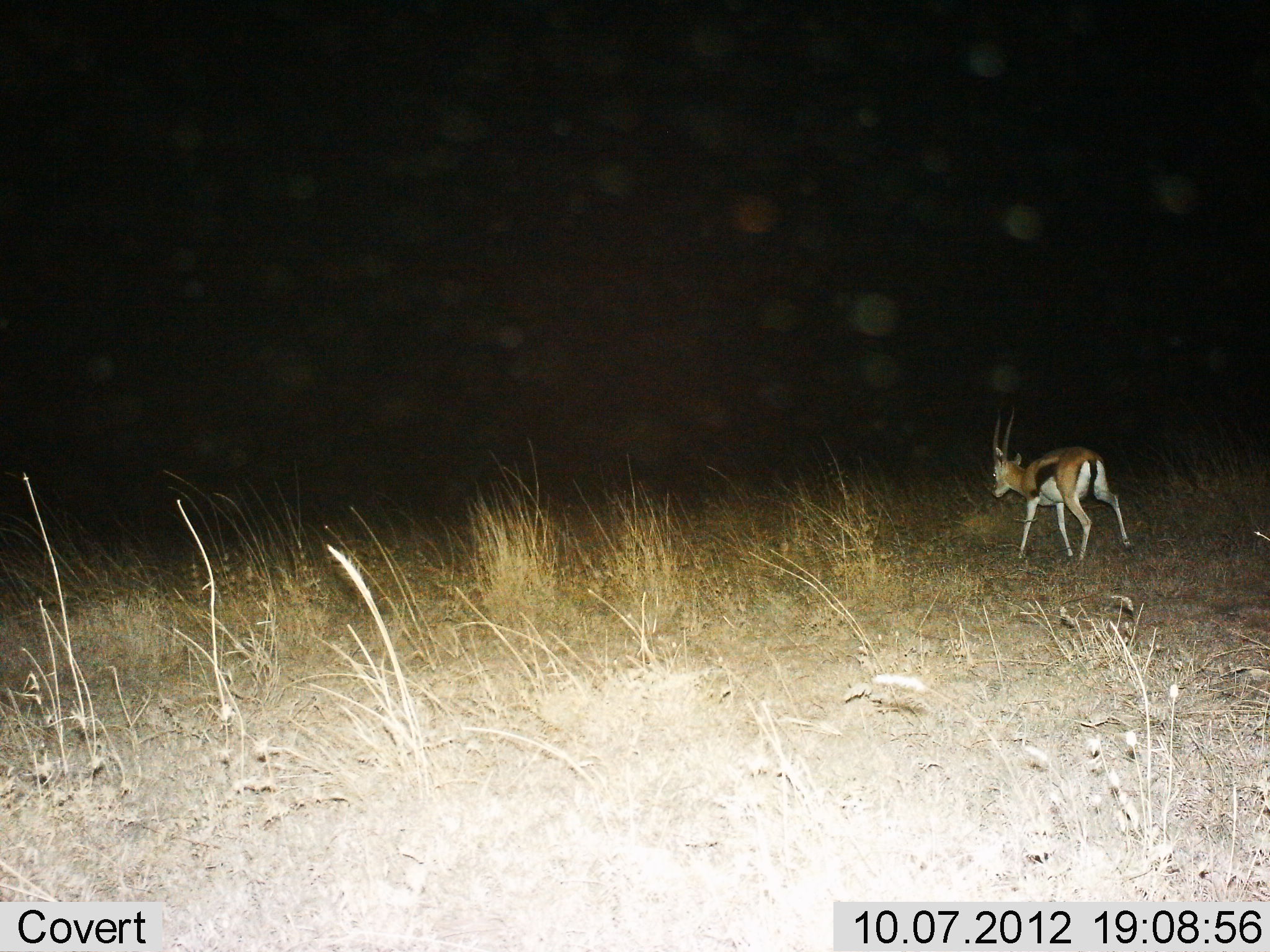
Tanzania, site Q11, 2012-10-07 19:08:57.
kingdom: Animalia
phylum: Chordata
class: Mammalia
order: Artiodactyla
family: Bovidae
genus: Eudorcas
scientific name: Eudorcas thomsonii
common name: thomson's gazelle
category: gazellethomsons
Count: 1.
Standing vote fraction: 10%.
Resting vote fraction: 0%.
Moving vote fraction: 90%.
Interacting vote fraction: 0%.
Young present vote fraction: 0%.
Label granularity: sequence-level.